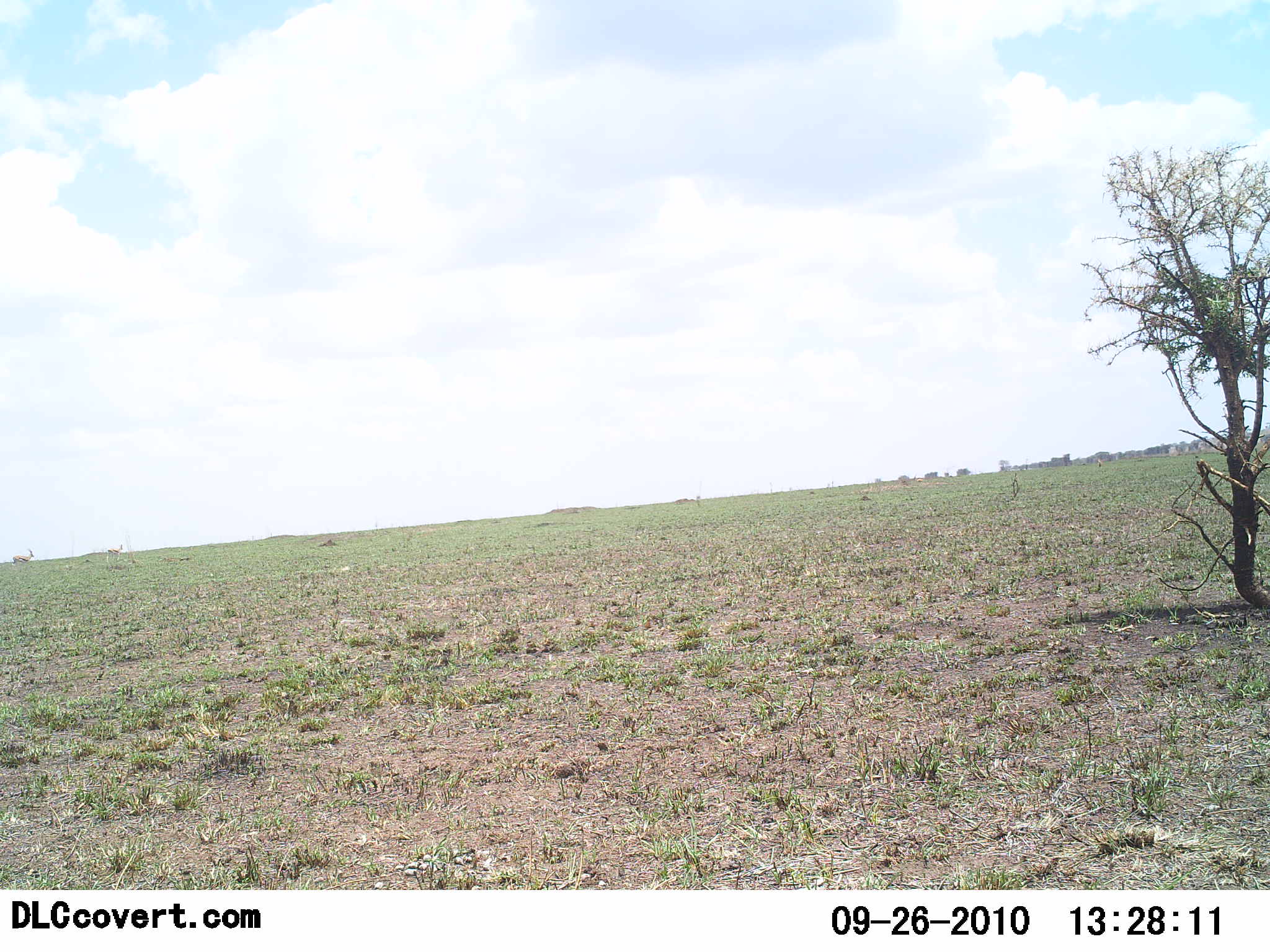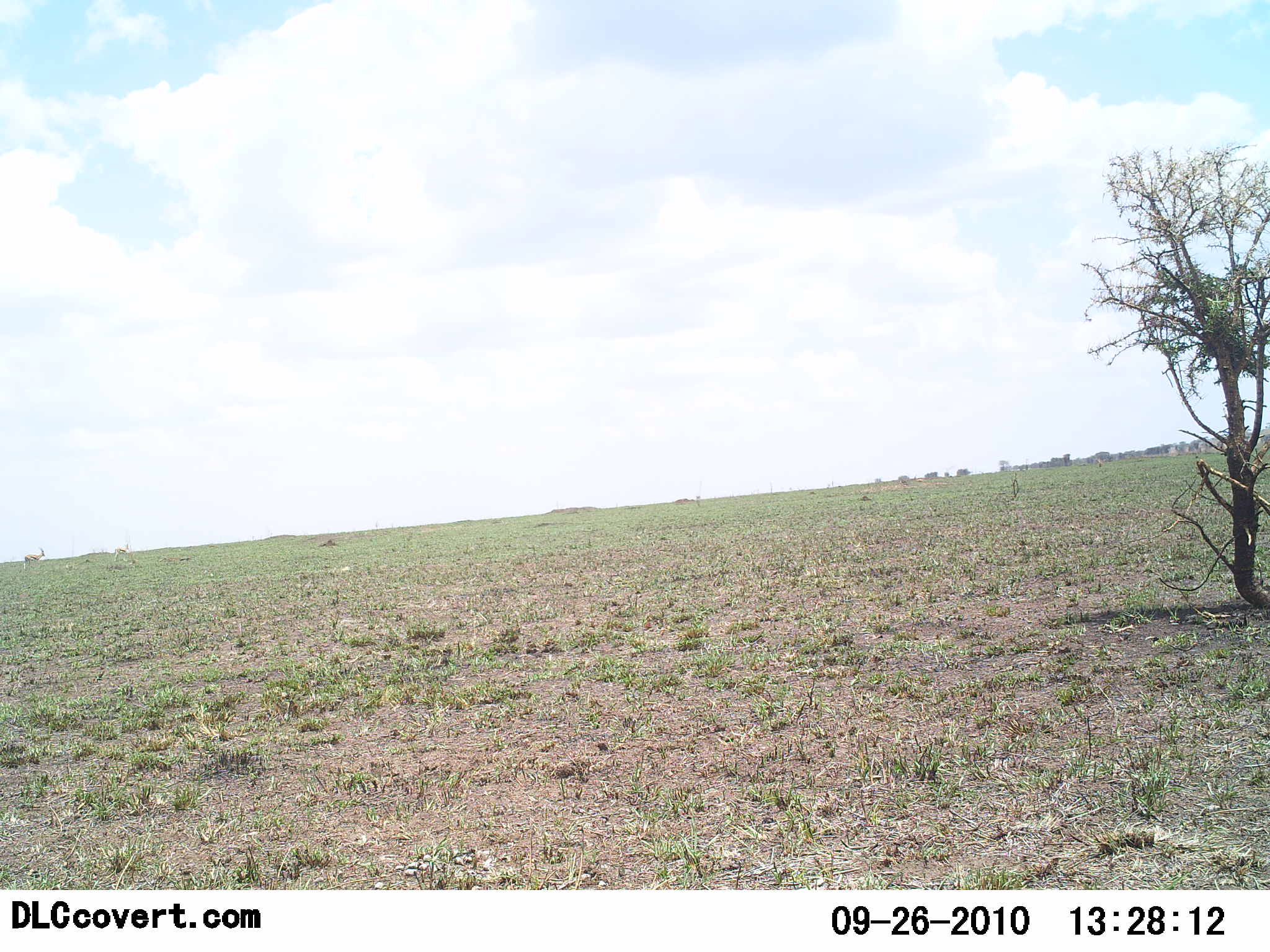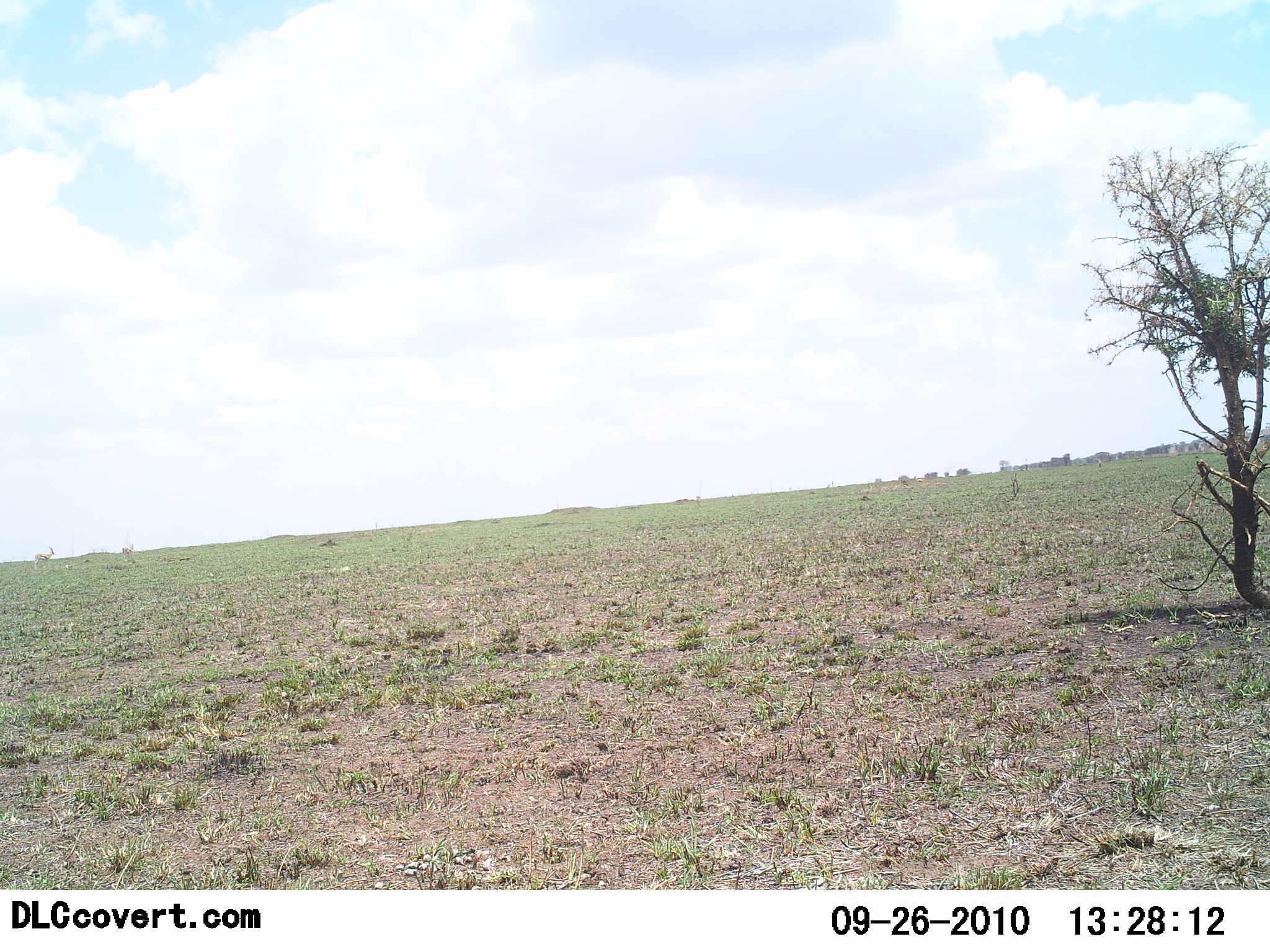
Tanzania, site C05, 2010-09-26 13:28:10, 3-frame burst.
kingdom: Animalia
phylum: Chordata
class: Mammalia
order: Artiodactyla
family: Bovidae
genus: Eudorcas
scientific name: Eudorcas thomsonii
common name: thomson's gazelle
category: gazellethomsons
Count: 2.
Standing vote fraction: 25%.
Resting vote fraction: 0%.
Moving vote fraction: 75%.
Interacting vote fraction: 0%.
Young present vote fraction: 0%.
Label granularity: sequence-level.